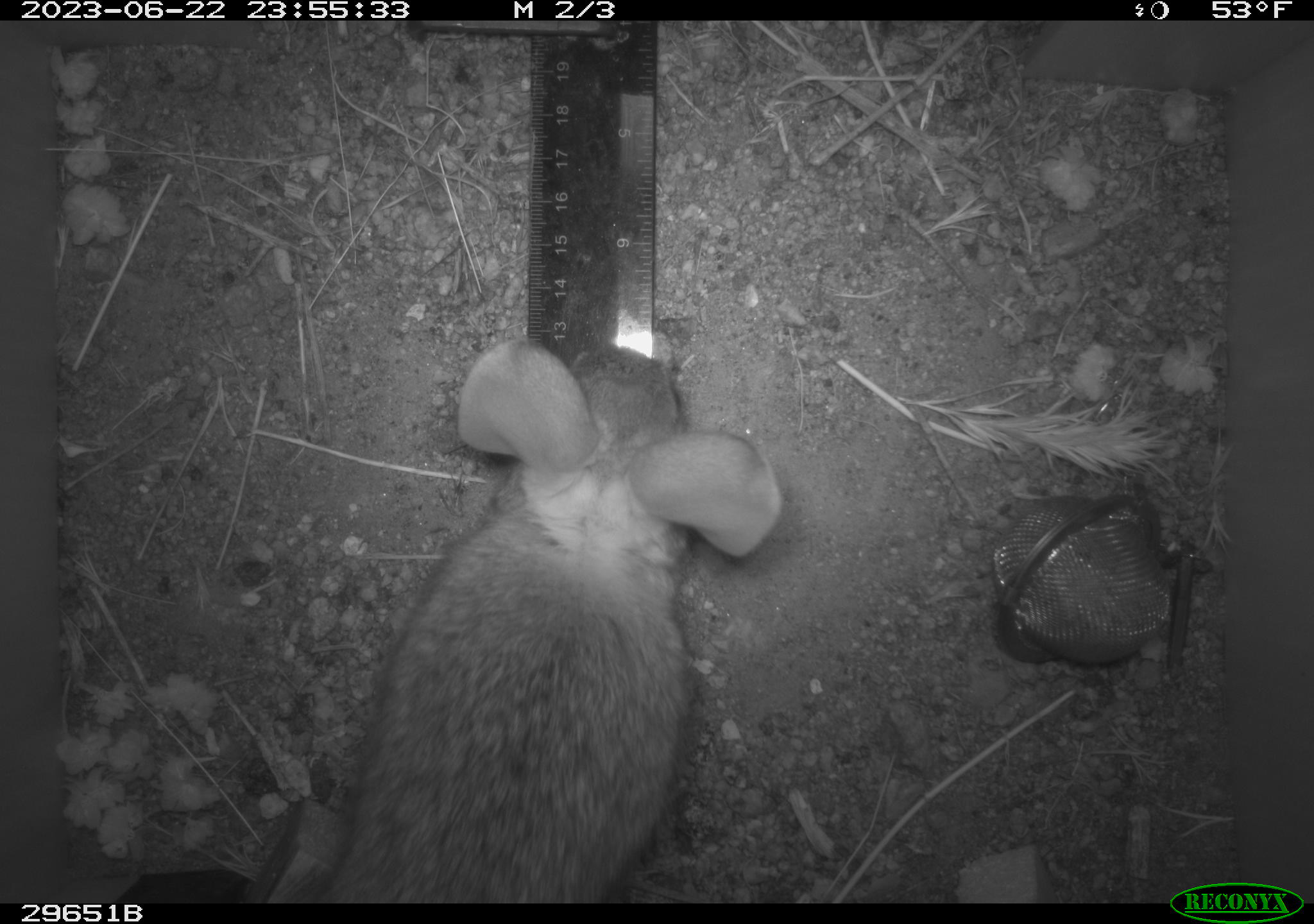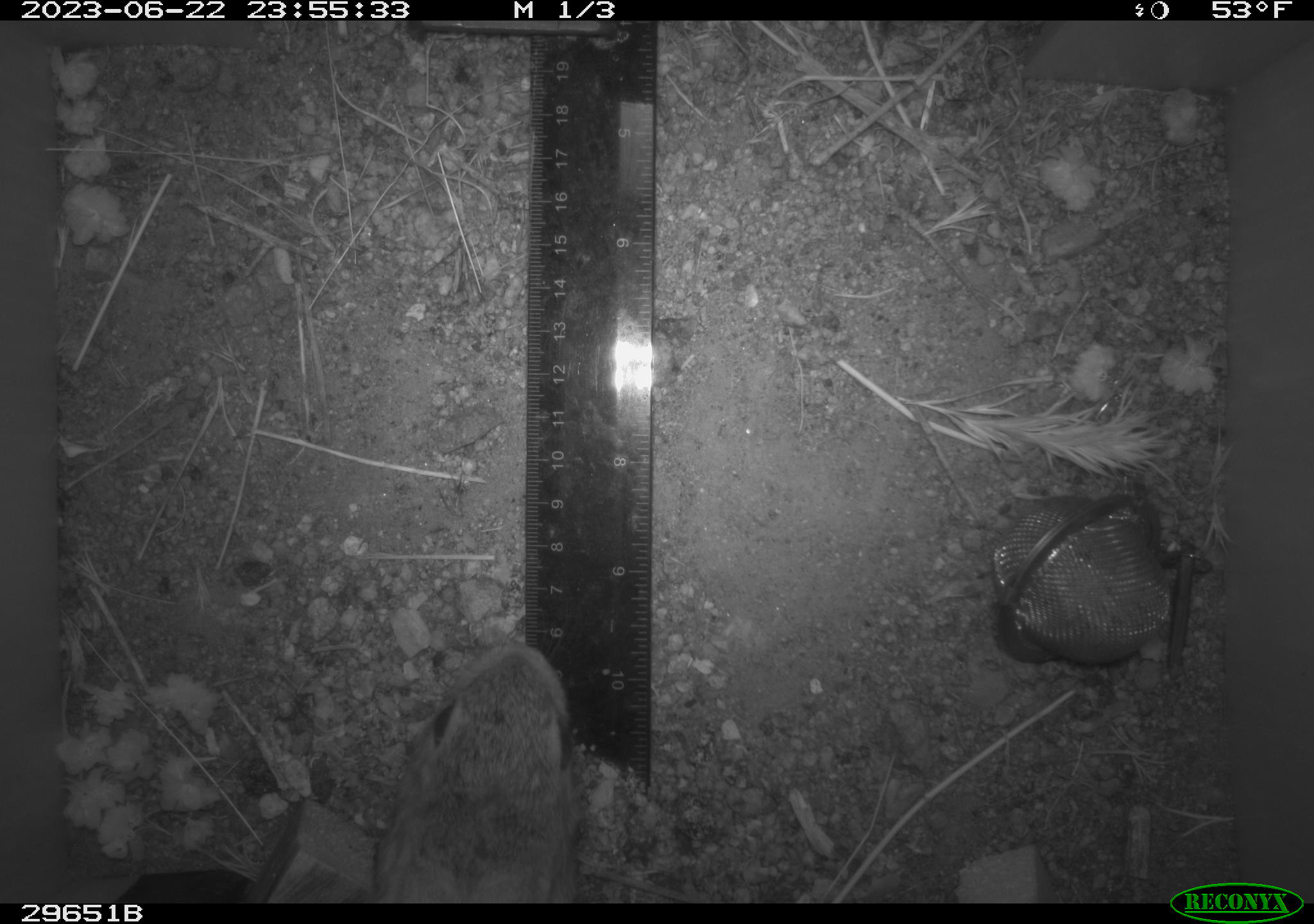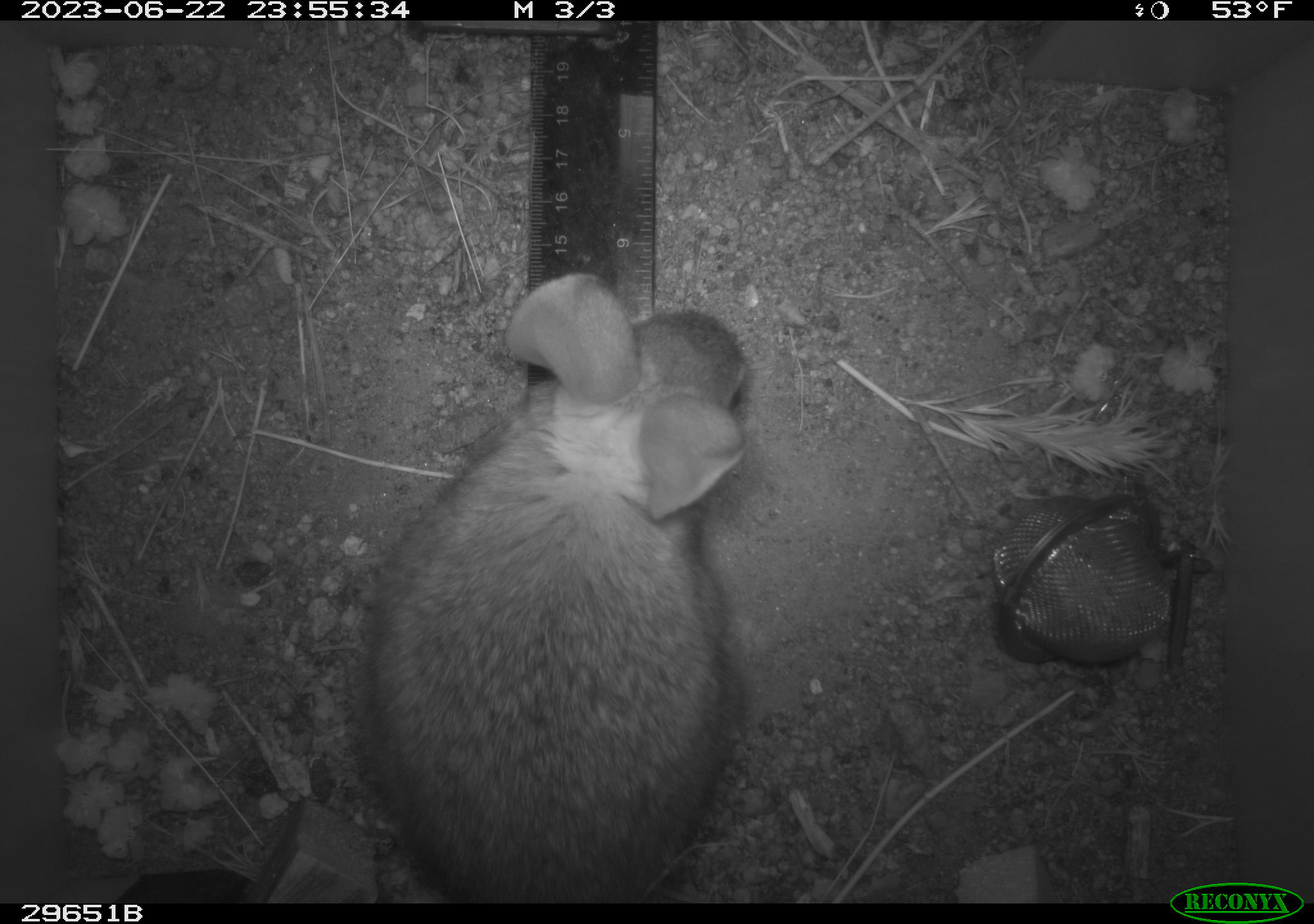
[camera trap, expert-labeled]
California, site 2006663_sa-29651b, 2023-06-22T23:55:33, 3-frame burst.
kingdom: Animalia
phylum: Chordata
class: Mammalia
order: Lagomorpha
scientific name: Lagomorpha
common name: hares, rabbits, and pikas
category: lagomorpha order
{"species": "lagomorpha order (hares, rabbits, and pikas) (Lagomorpha)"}